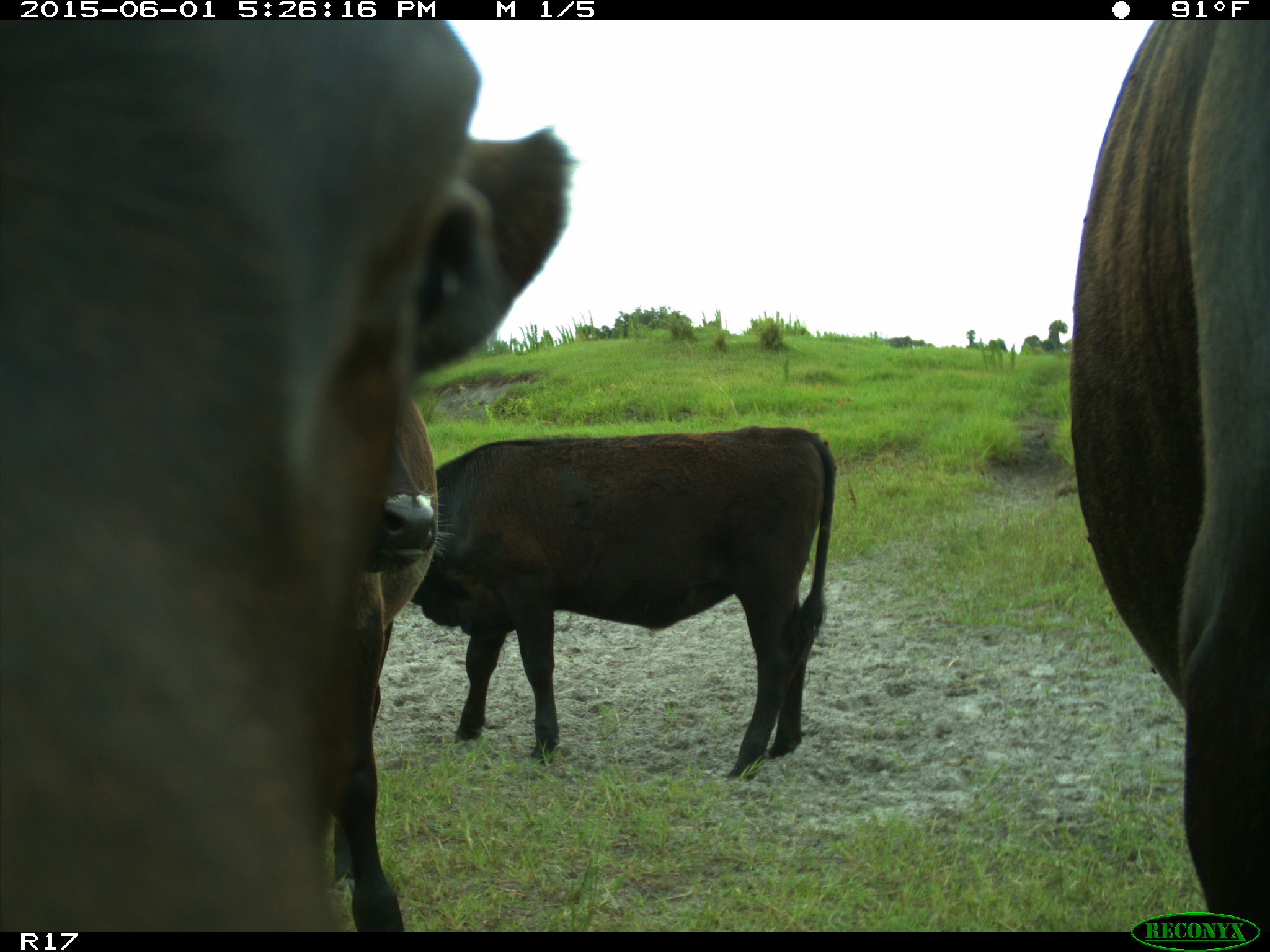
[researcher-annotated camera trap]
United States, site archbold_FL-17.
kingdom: Animalia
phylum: Chordata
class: Mammalia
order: Artiodactyla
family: Bovidae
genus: Bos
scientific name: Bos taurus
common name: domestic cow